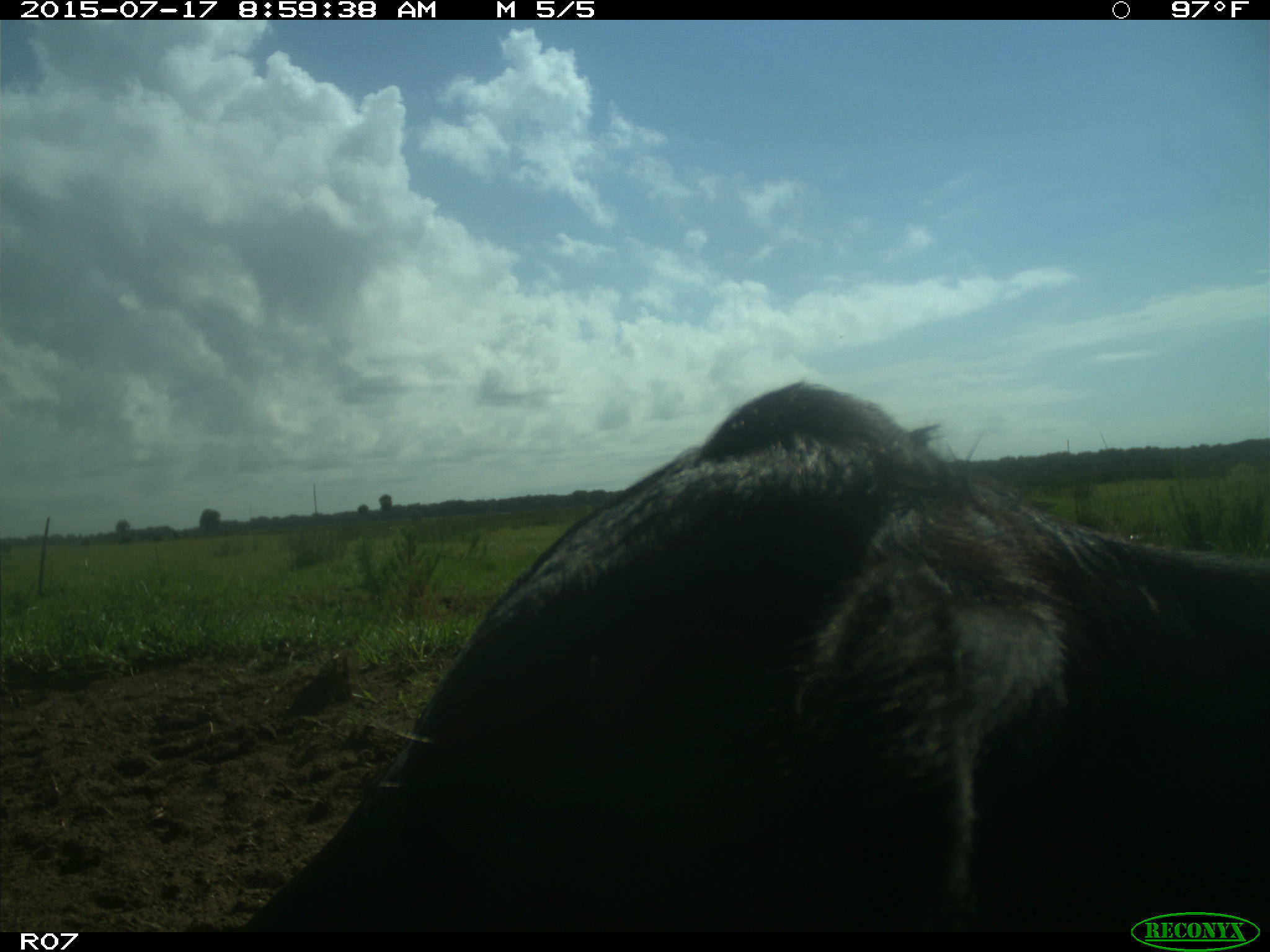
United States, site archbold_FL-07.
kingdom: Animalia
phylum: Chordata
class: Mammalia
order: Artiodactyla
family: Bovidae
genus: Bos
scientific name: Bos taurus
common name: domestic cow